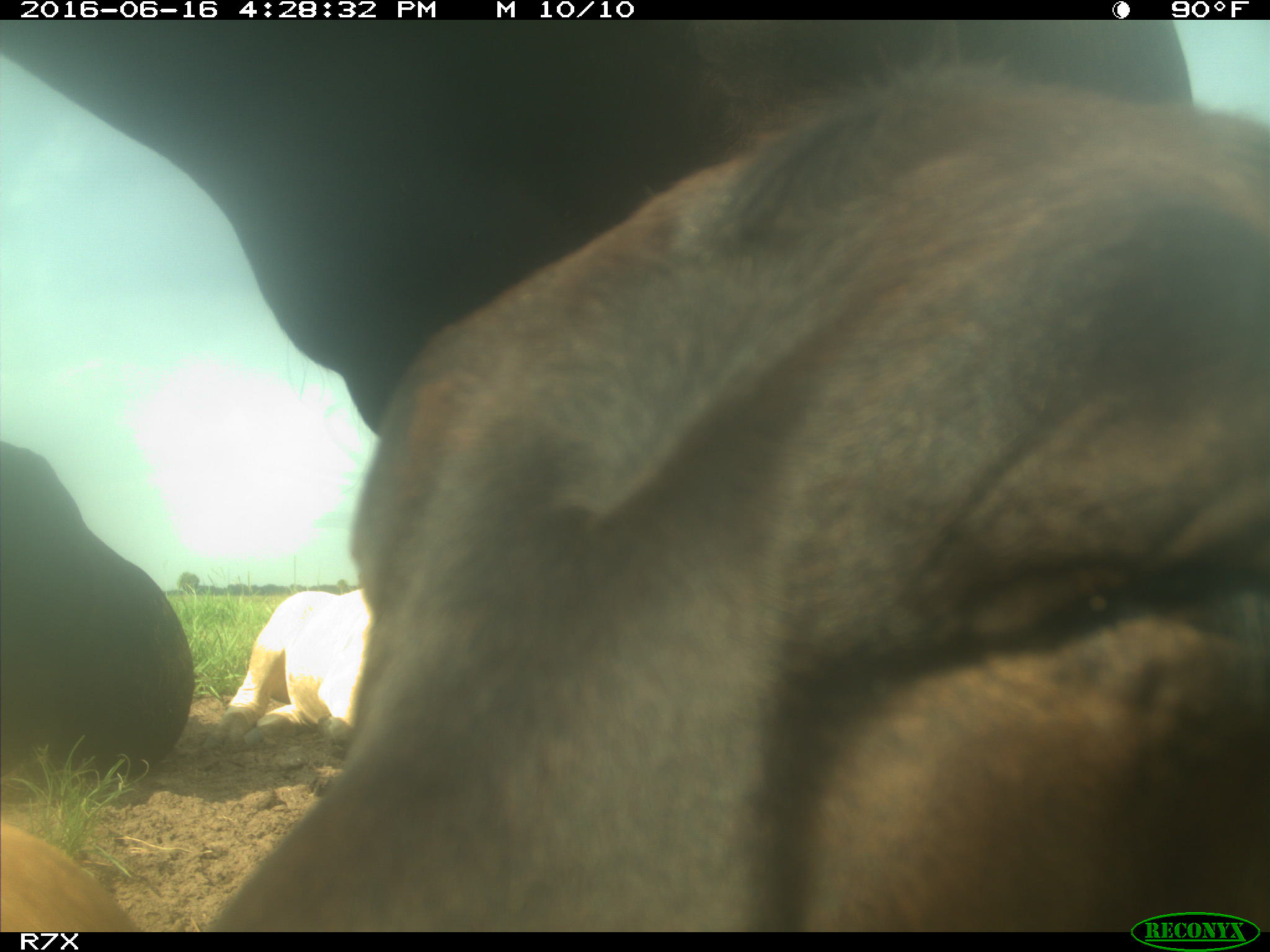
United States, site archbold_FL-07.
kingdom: Animalia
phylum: Chordata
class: Mammalia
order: Artiodactyla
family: Bovidae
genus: Bos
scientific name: Bos taurus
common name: domestic cow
Bos taurus (domestic cow).